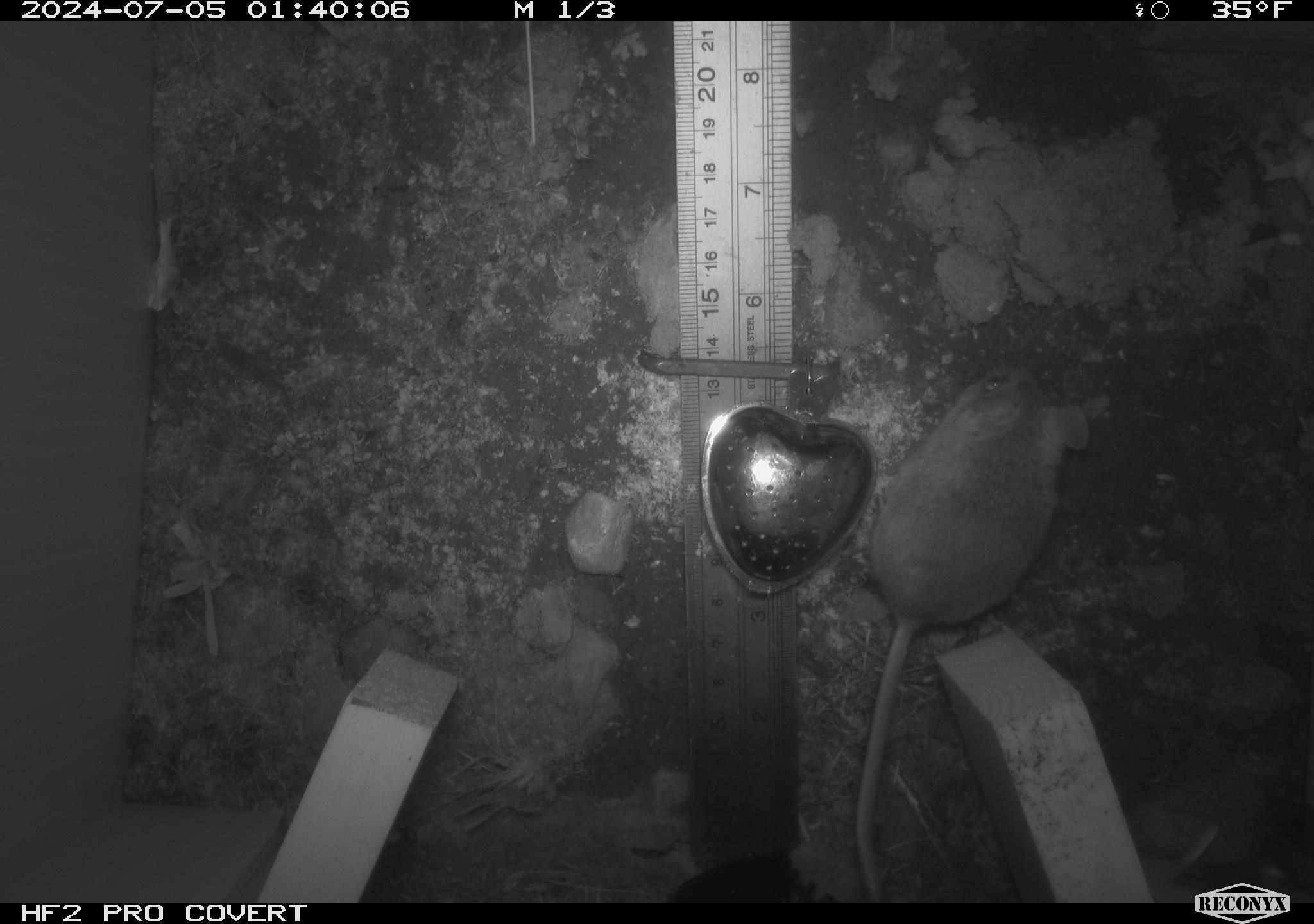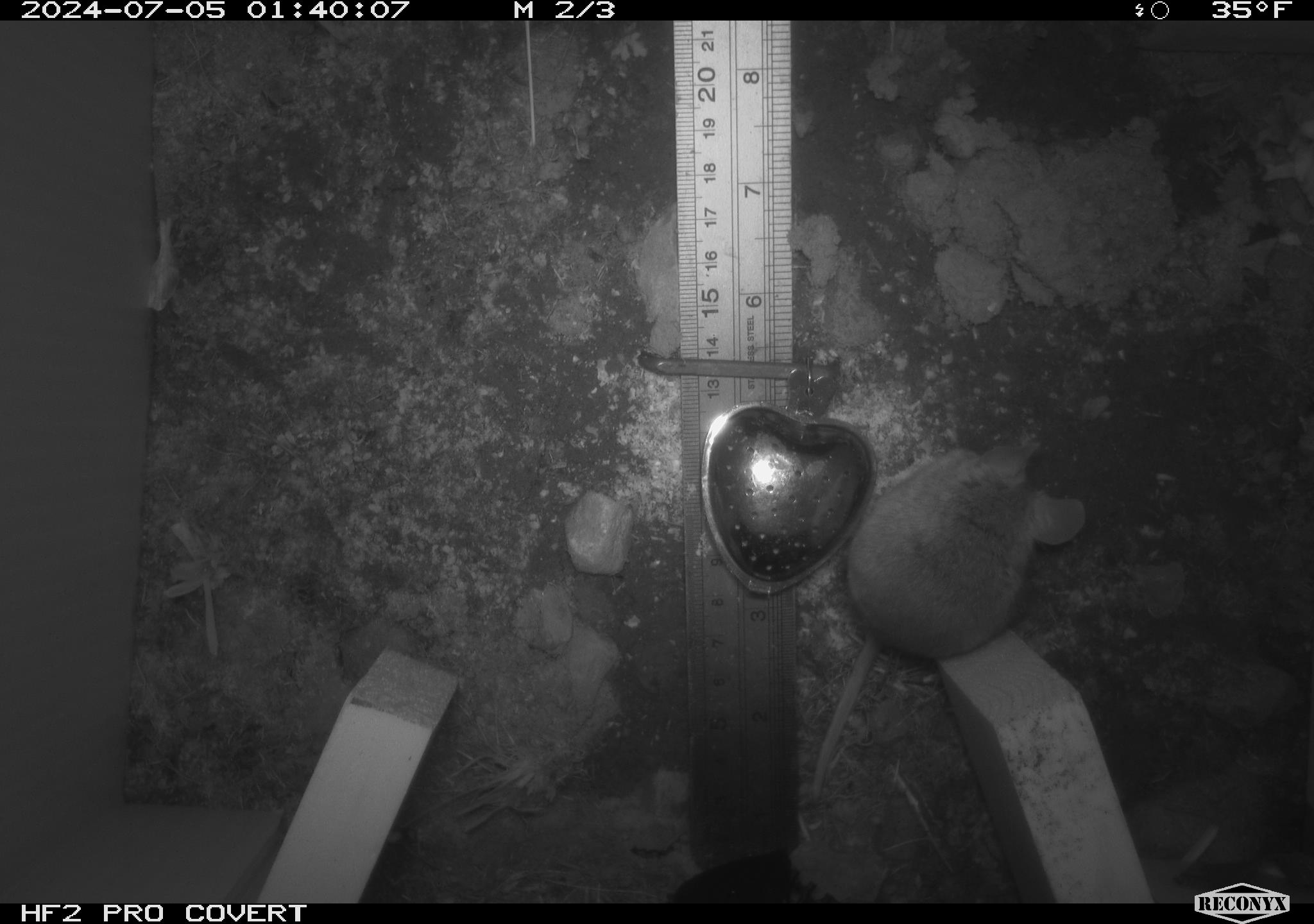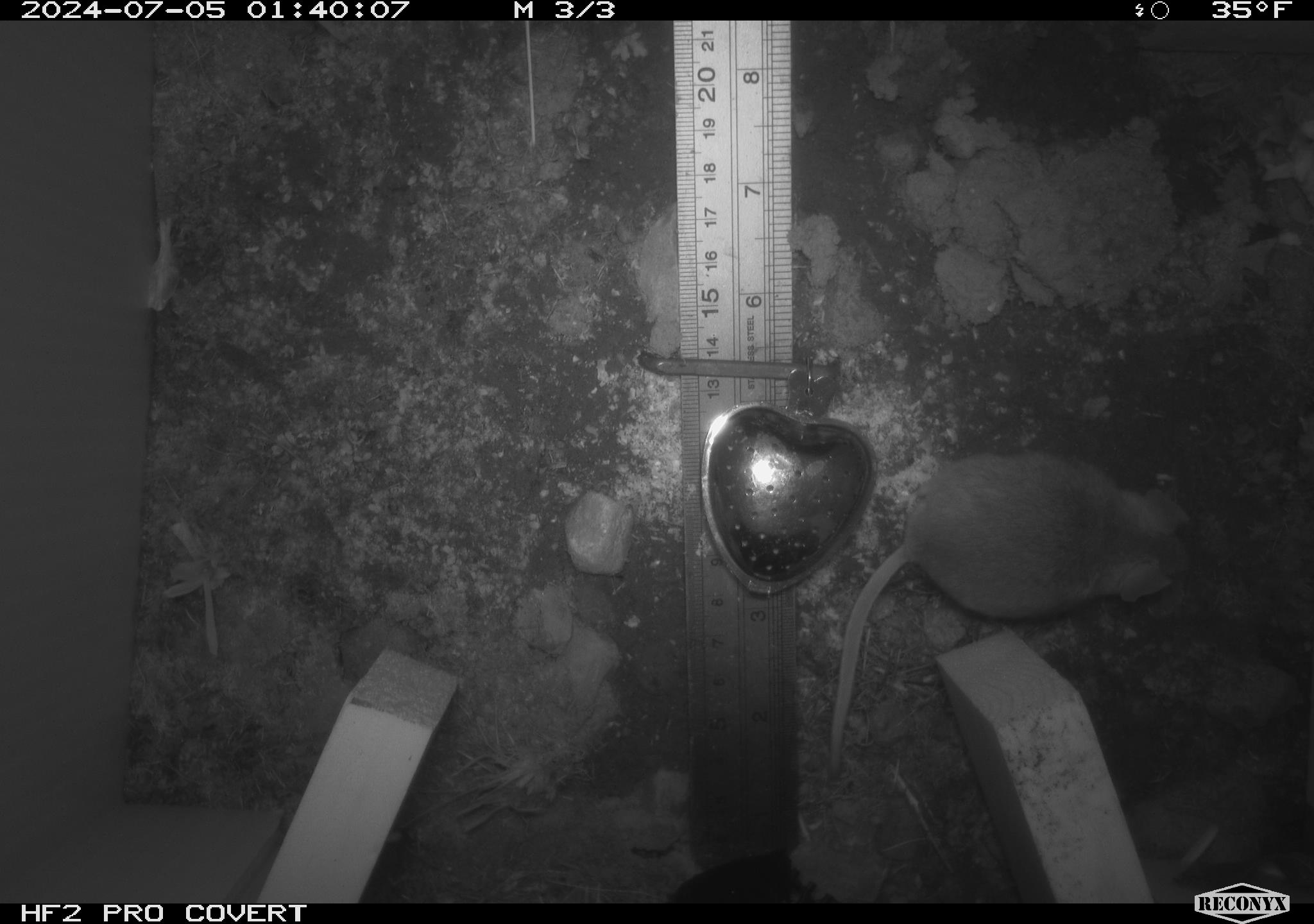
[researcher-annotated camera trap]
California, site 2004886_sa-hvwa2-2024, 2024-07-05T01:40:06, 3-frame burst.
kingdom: Animalia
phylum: Chordata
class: Mammalia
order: Rodentia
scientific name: Rodentia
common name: mouse species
Mouse species (Rodentia).